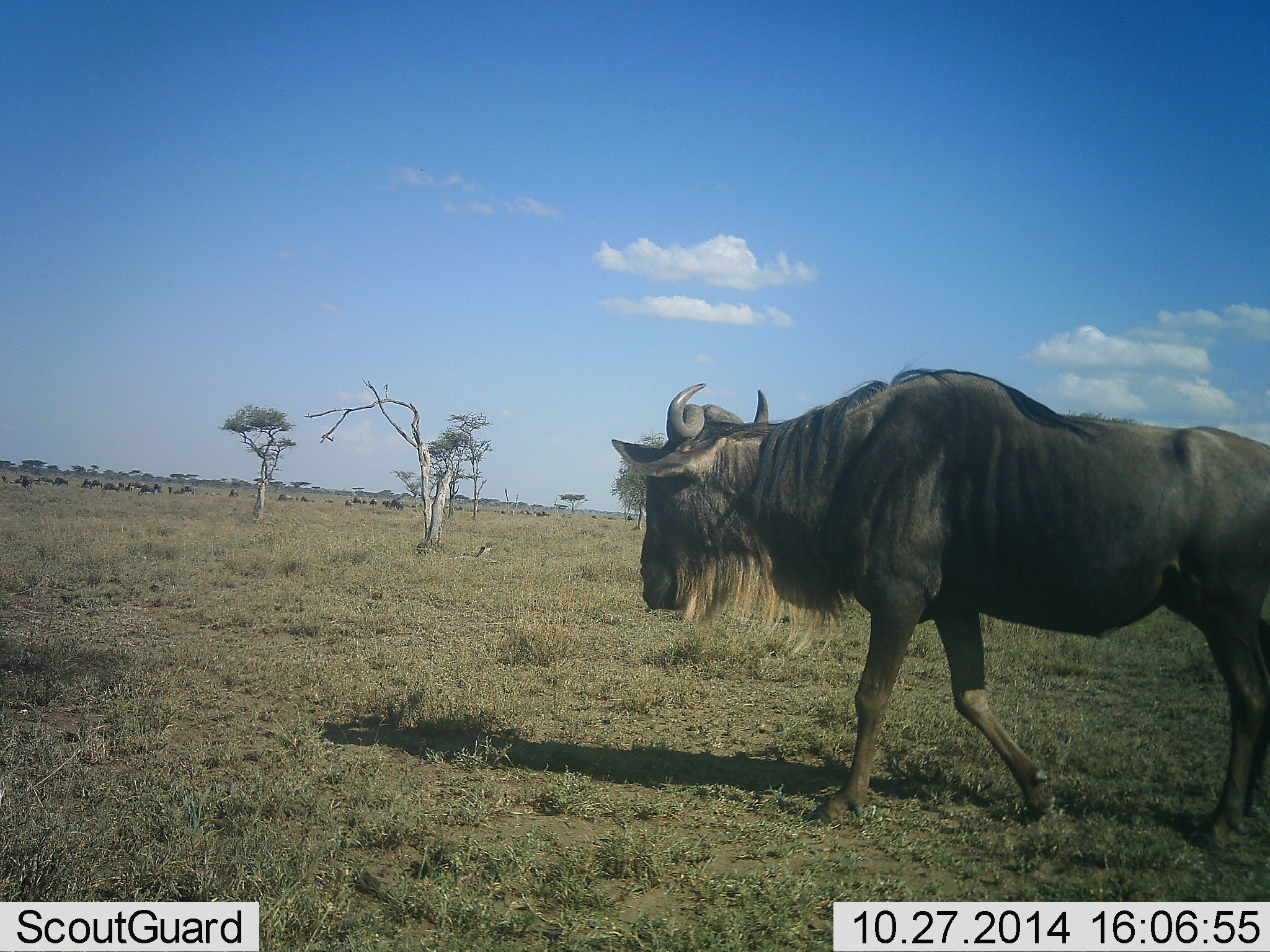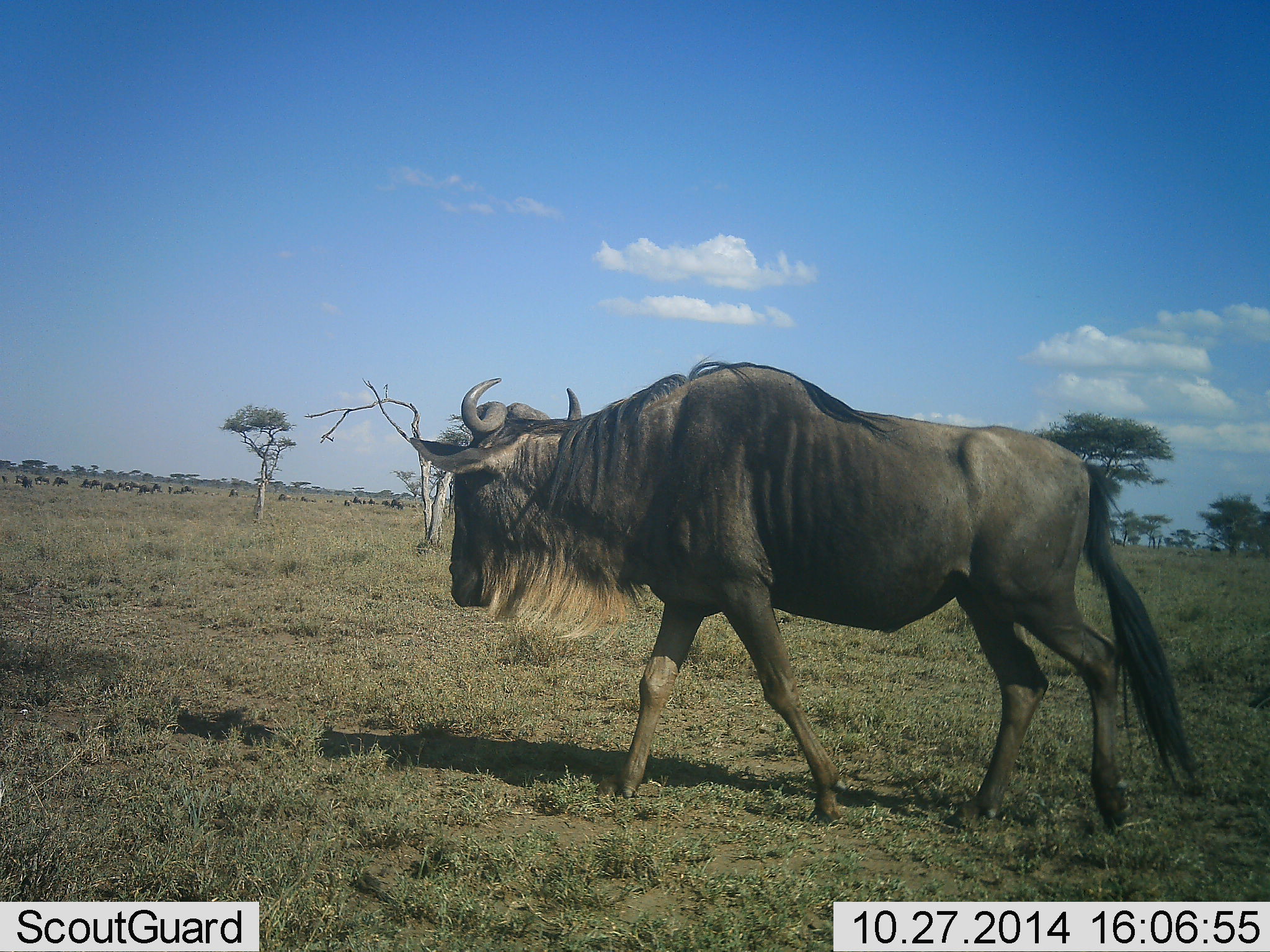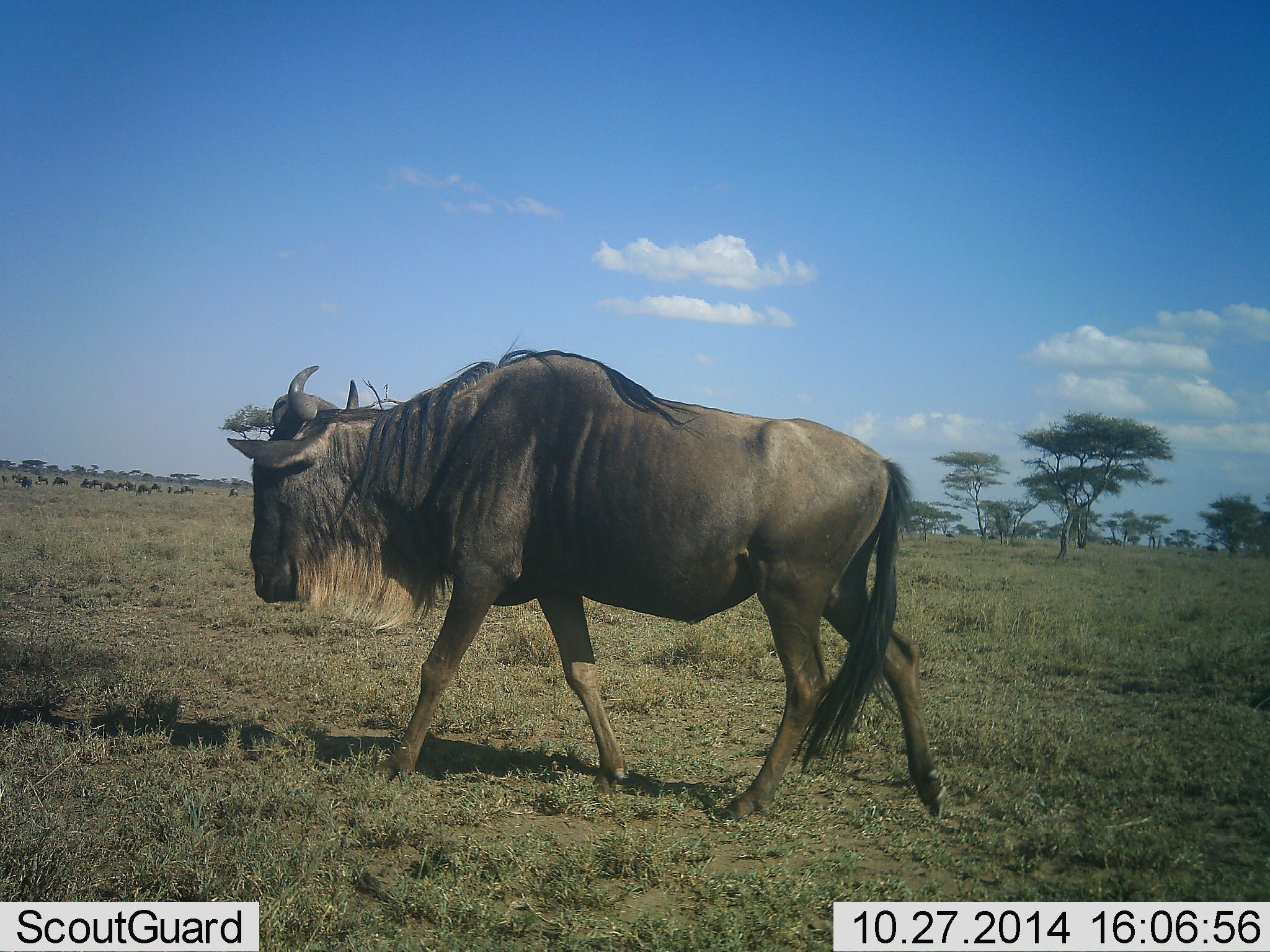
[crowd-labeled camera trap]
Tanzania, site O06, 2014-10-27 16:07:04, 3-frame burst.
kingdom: Animalia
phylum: Chordata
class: Mammalia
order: Artiodactyla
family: Bovidae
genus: Connochaetes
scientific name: Connochaetes taurinus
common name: blue wildebeest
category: wildebeest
Wildebeest (blue wildebeest) (Connochaetes taurinus), count 11-50. Behavior (volunteer vote fractions): standing 50%, resting 0%, moving 100%, interacting 0%. Young present (vote fraction): 0%. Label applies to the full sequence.